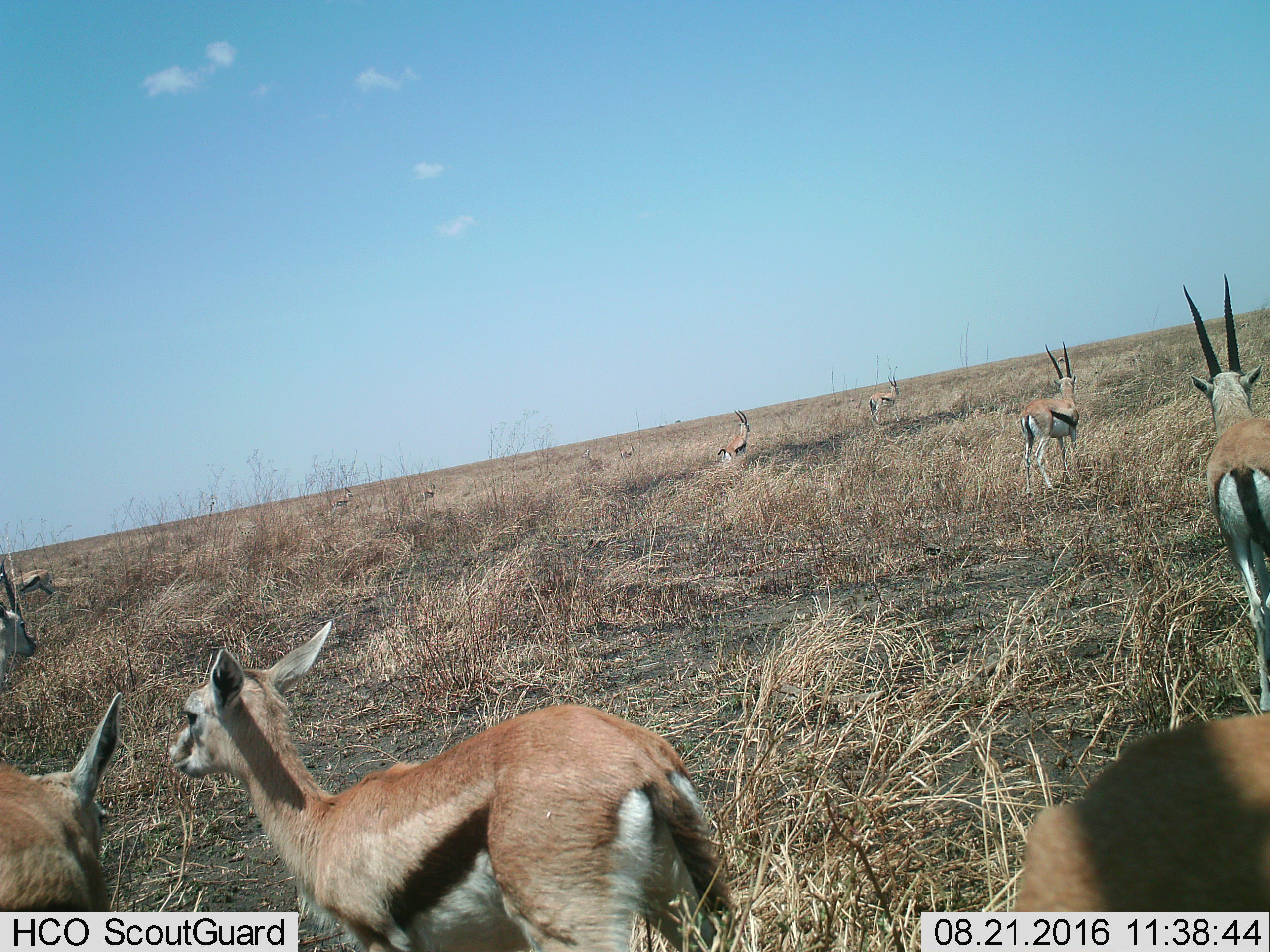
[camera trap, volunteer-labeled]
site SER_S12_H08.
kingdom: Animalia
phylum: Chordata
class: Mammalia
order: Artiodactyla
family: Bovidae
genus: Eudorcas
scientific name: Eudorcas thomsonii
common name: thomson's gazelle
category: gazellethomsons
Gazellethomsons (thomson's gazelle) (Eudorcas thomsonii), count 11-50. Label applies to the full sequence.